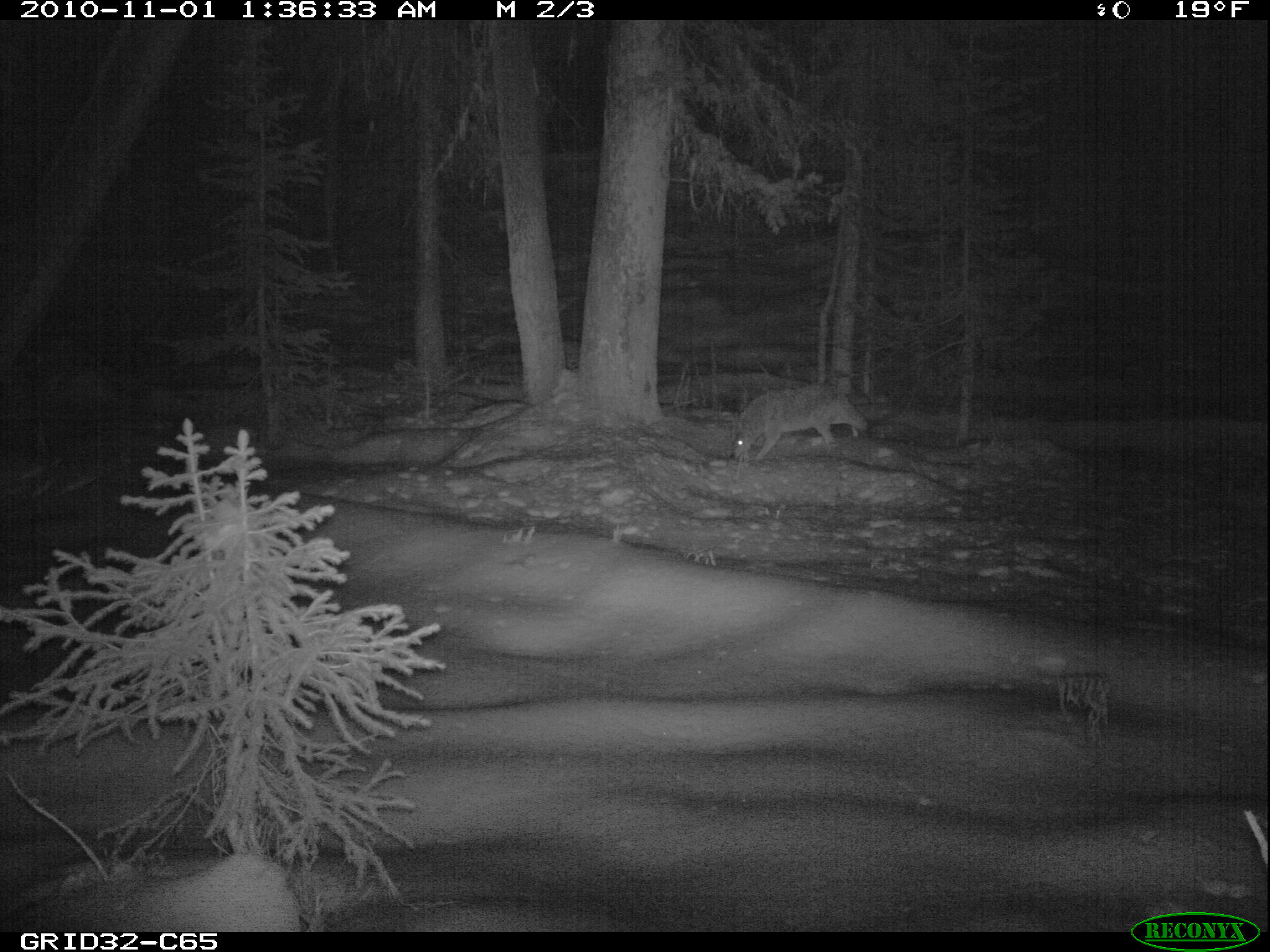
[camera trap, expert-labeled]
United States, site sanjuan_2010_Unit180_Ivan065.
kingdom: Animalia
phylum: Chordata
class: Mammalia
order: Carnivora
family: Canidae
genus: Canis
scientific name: Canis latrans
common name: coyote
Canis latrans (coyote).